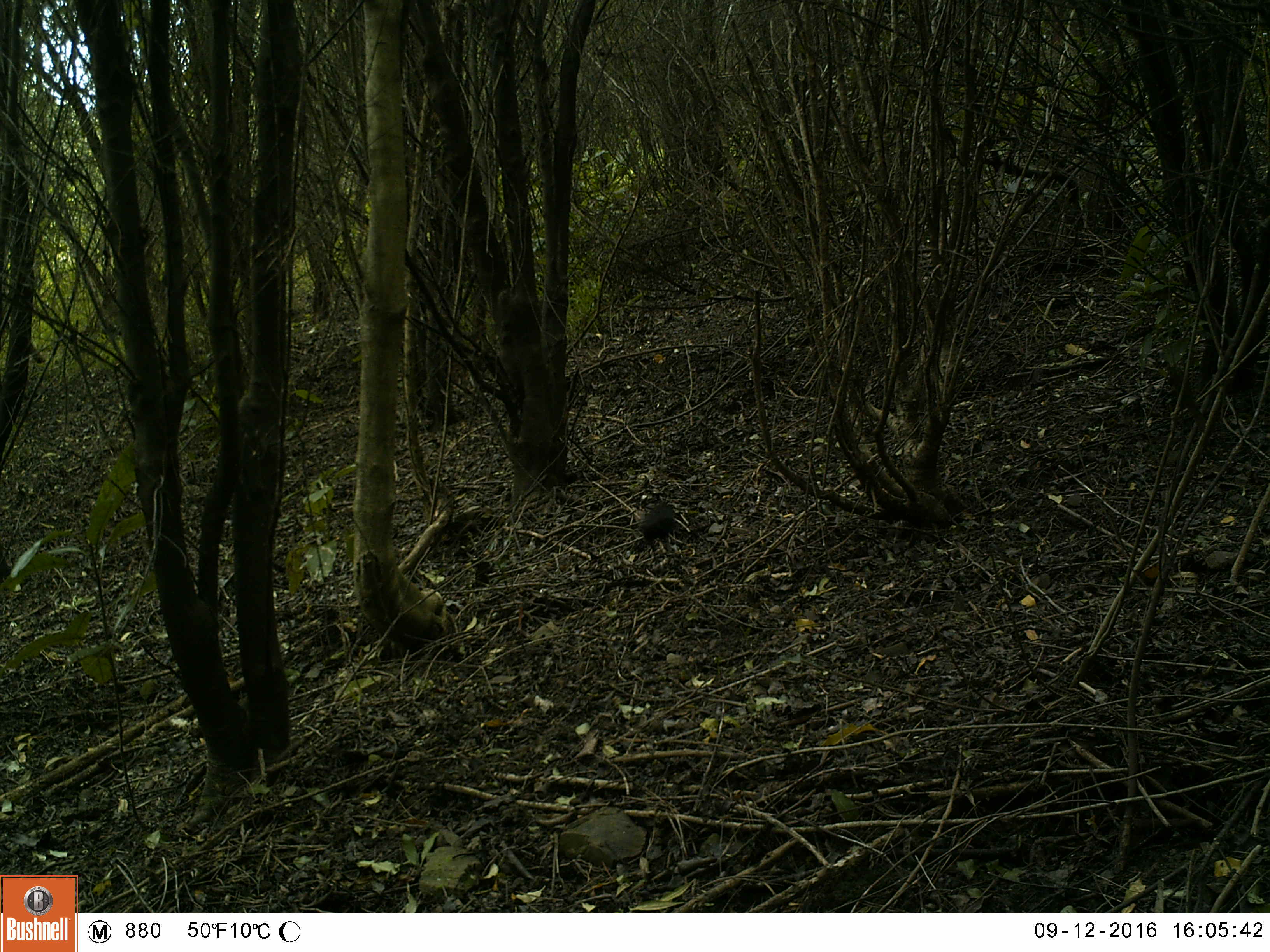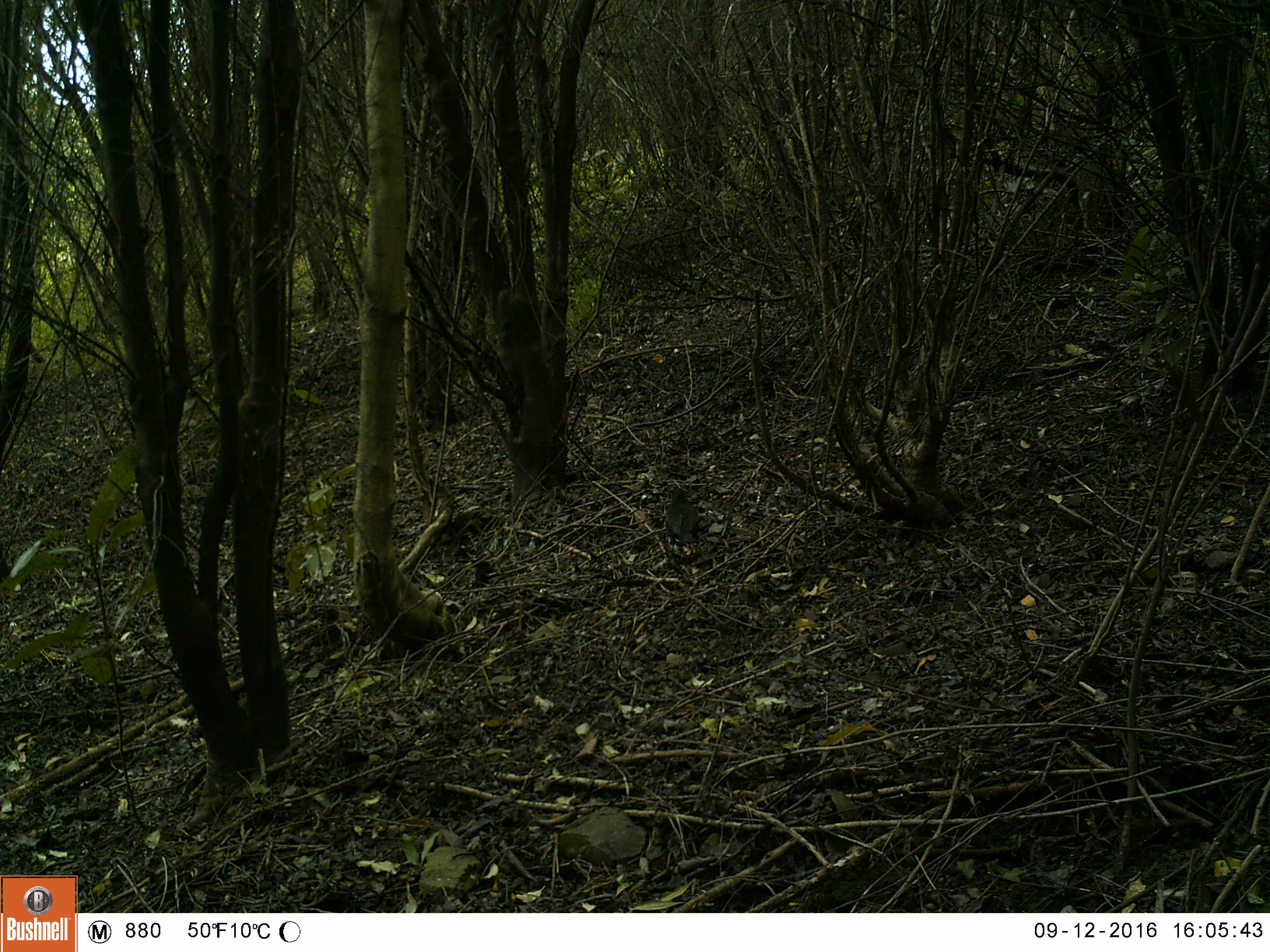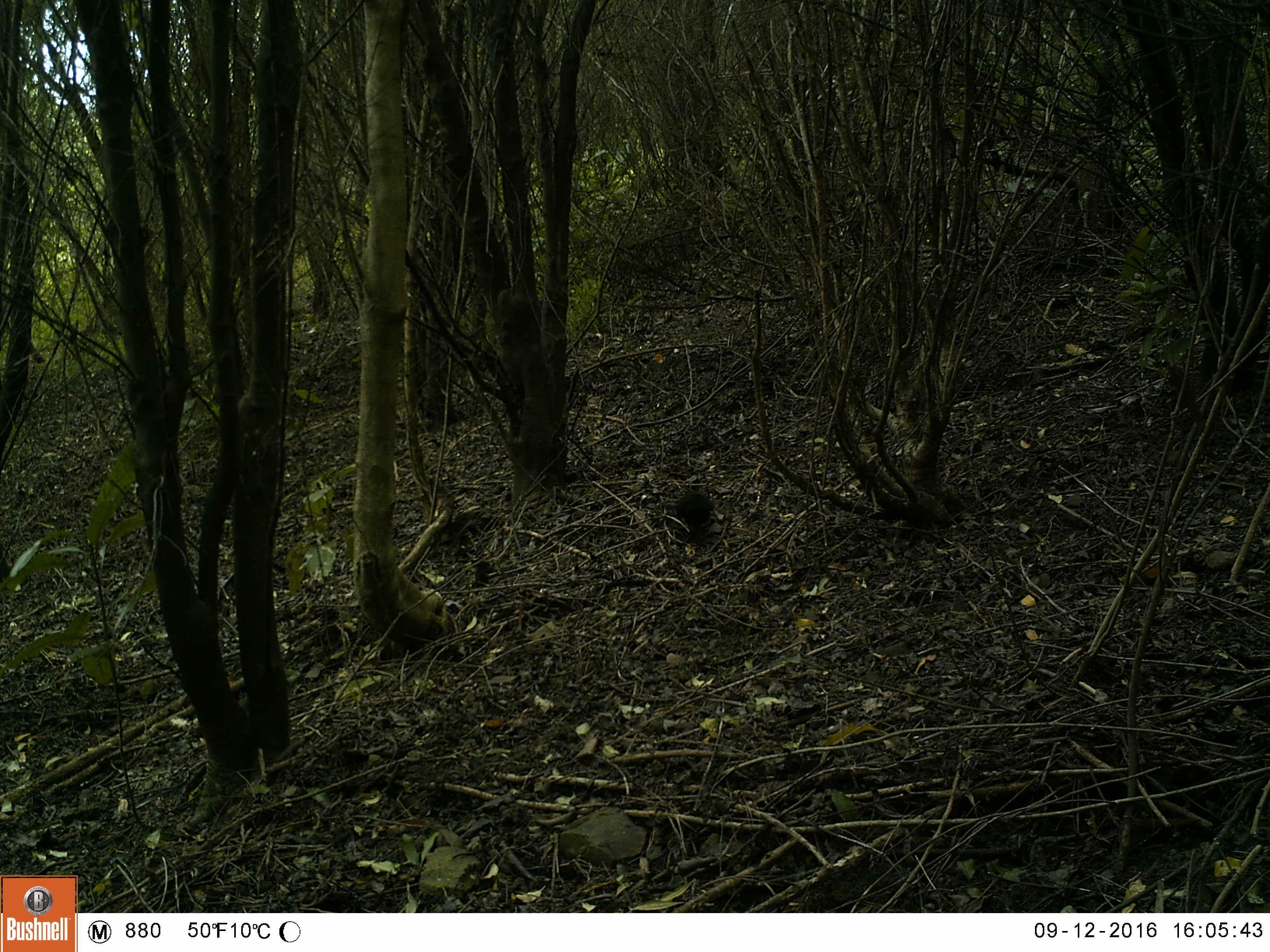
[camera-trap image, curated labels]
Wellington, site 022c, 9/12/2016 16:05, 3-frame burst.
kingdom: Animalia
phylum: Chordata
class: Aves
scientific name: Aves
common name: bird